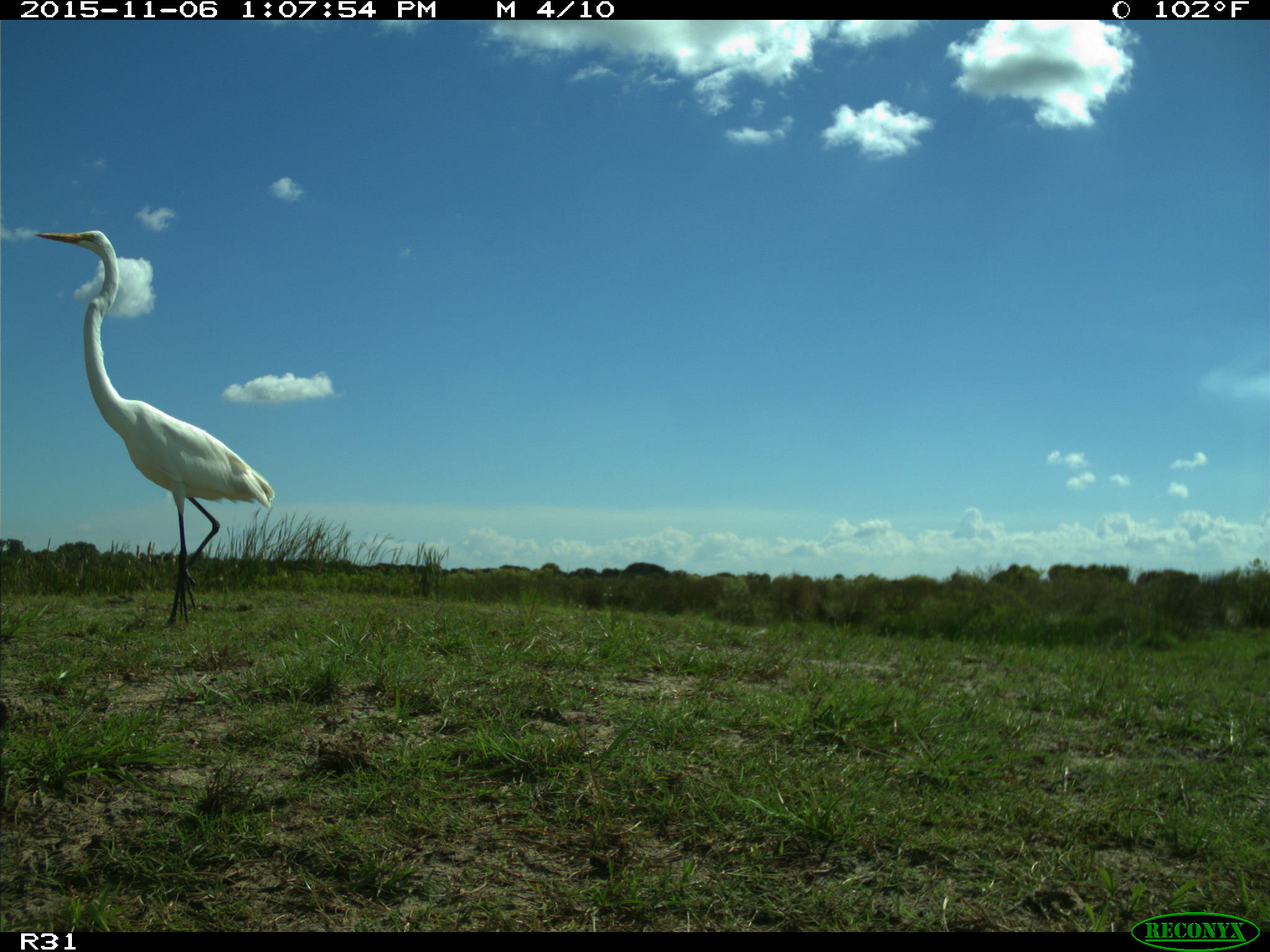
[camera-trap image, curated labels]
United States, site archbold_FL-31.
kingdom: Animalia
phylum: Chordata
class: Aves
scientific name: Aves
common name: birds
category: unidentified bird